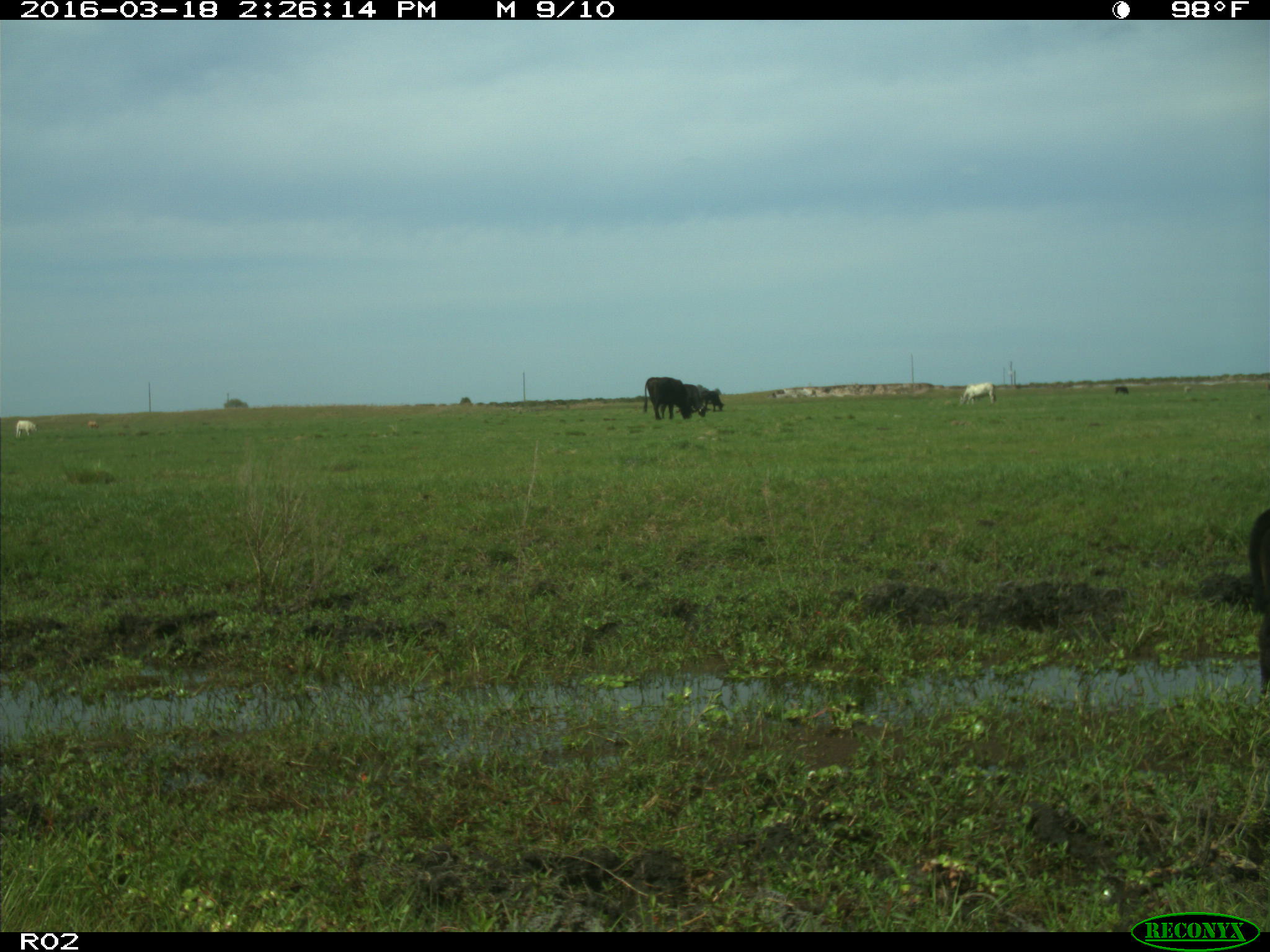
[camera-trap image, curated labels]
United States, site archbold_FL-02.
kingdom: Animalia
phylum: Chordata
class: Mammalia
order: Artiodactyla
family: Bovidae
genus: Bos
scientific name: Bos taurus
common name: domestic cow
Bos taurus (domestic cow).